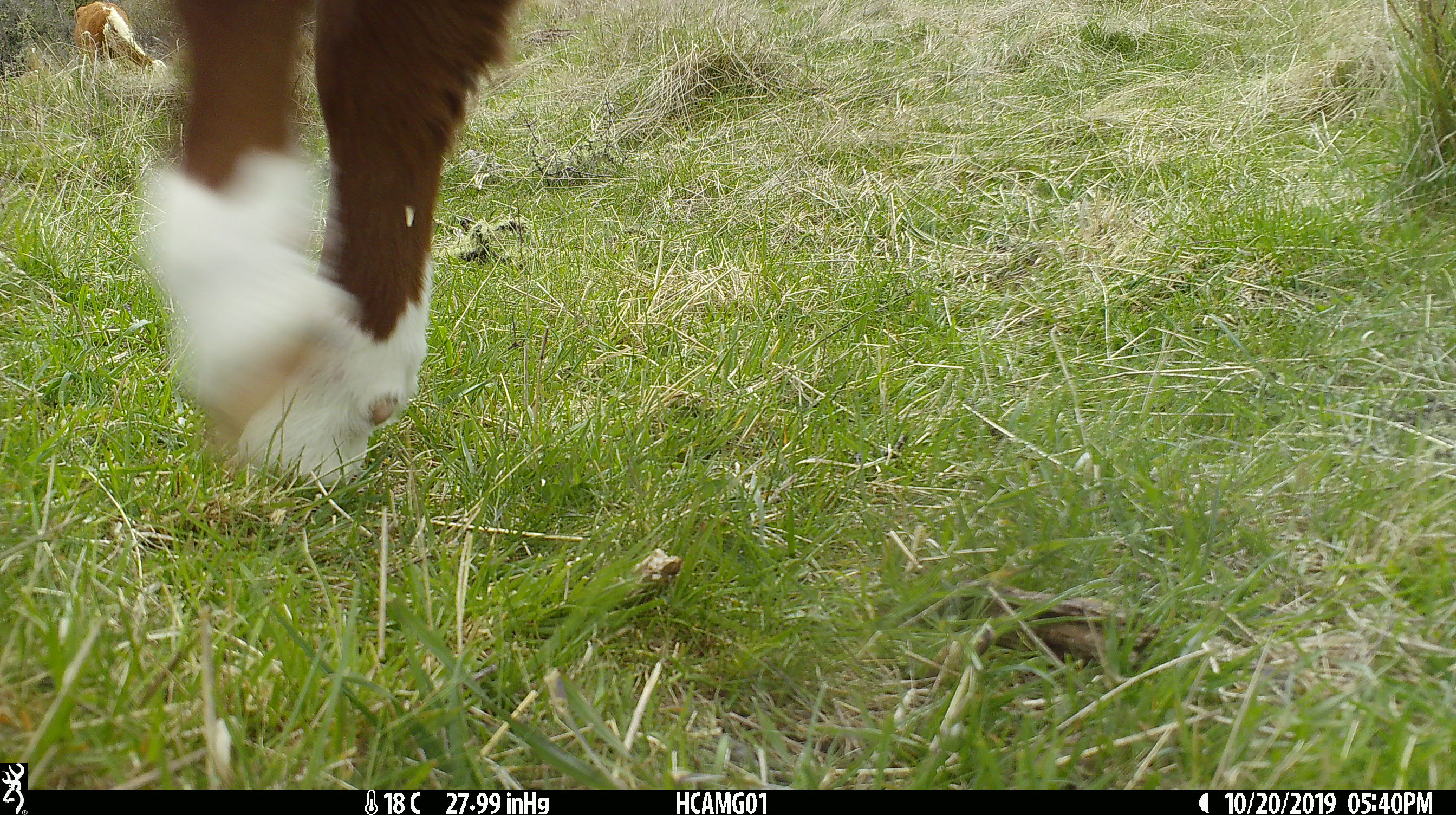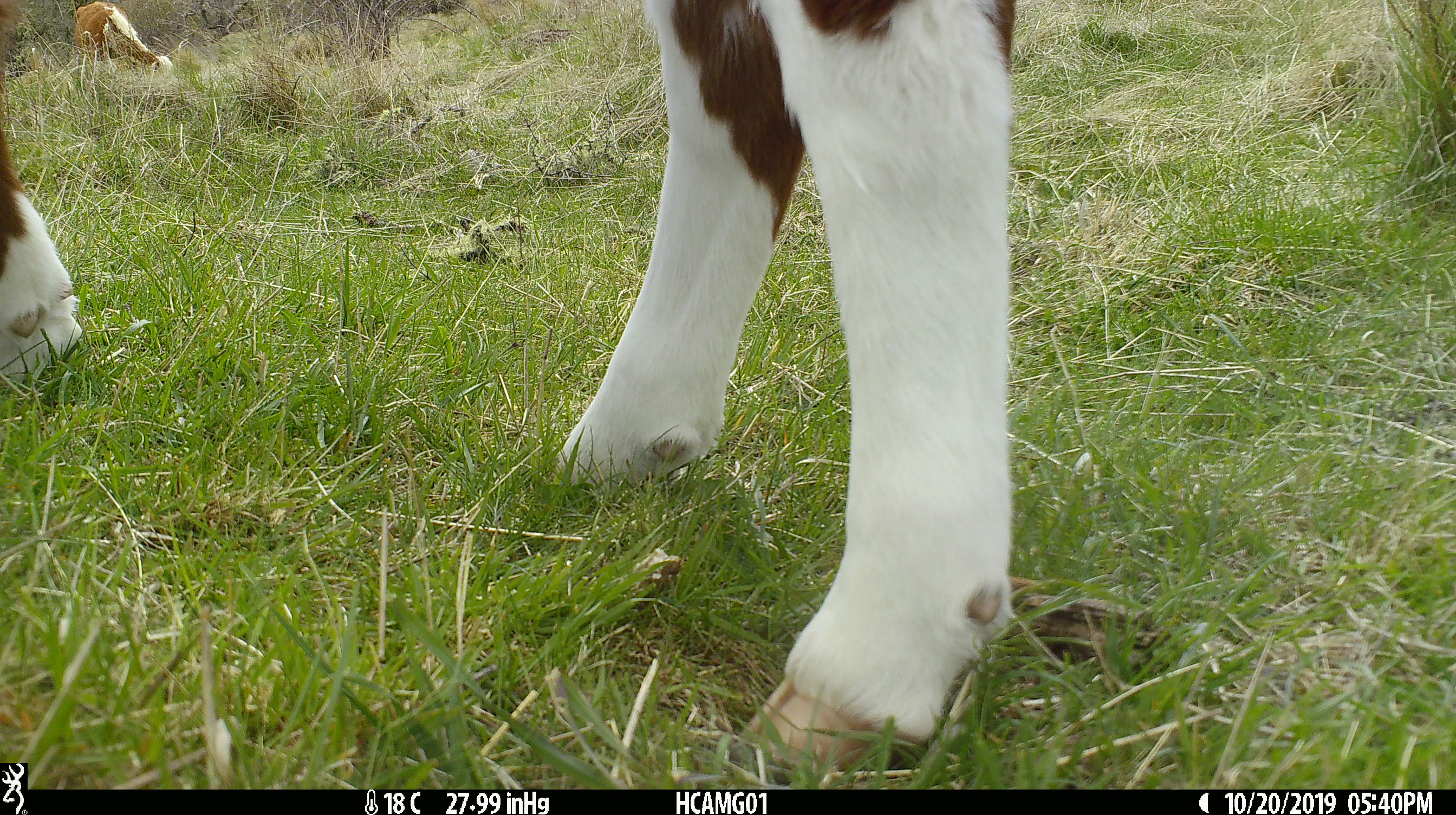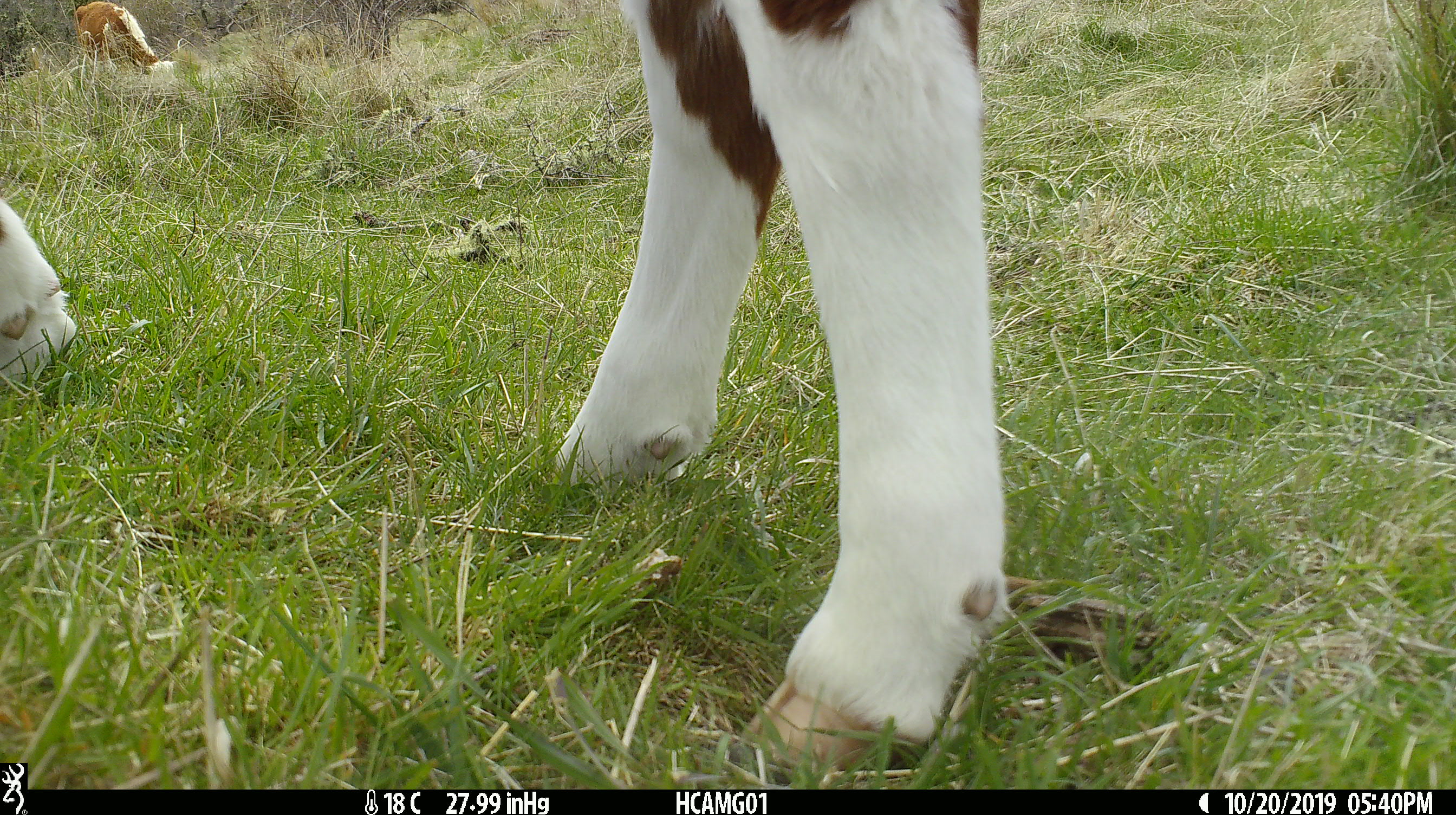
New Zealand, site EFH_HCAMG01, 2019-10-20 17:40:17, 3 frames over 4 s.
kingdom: Animalia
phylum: Chordata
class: Mammalia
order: Artiodactyla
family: Bovidae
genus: Bos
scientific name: Bos taurus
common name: domestic cow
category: cow